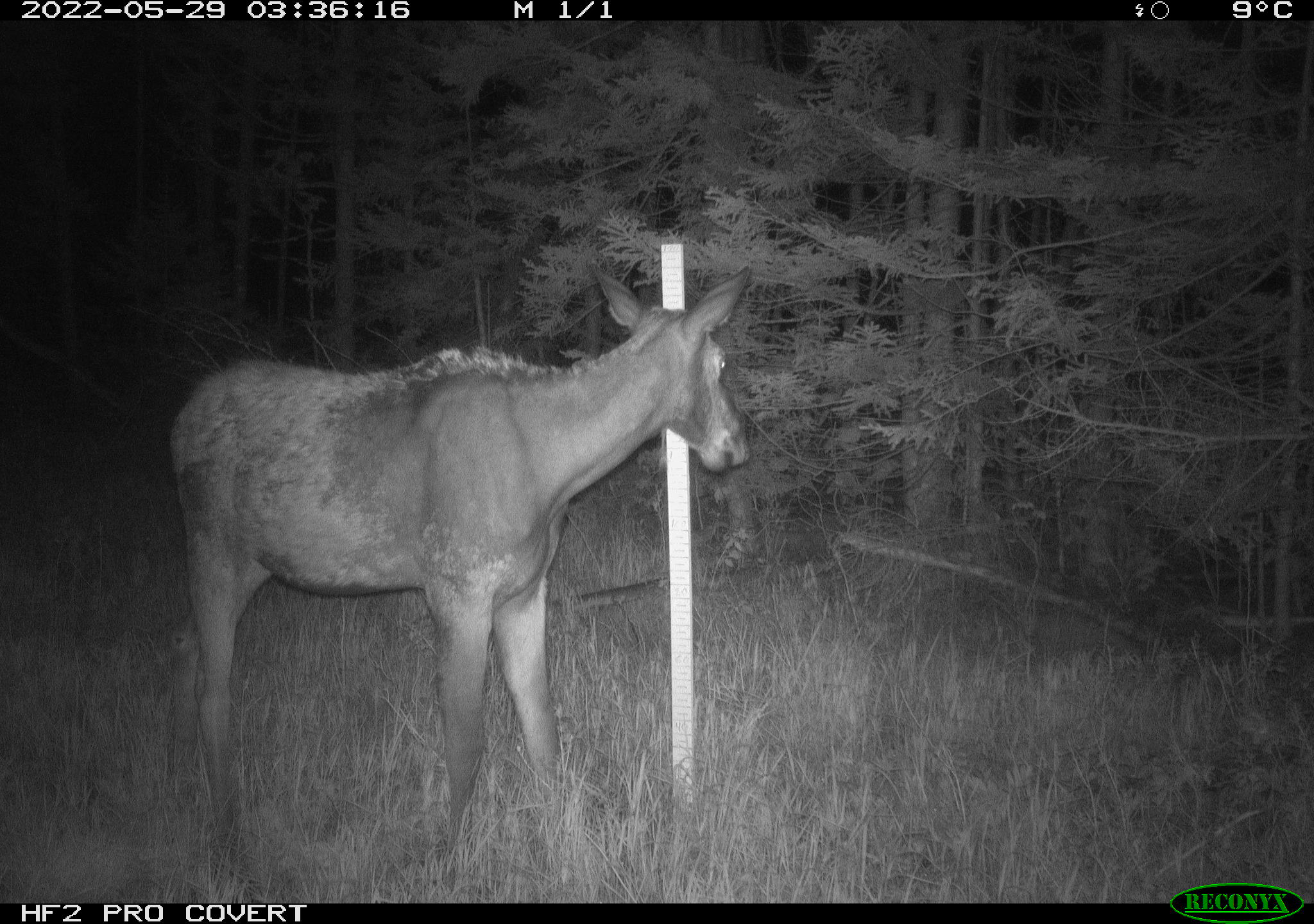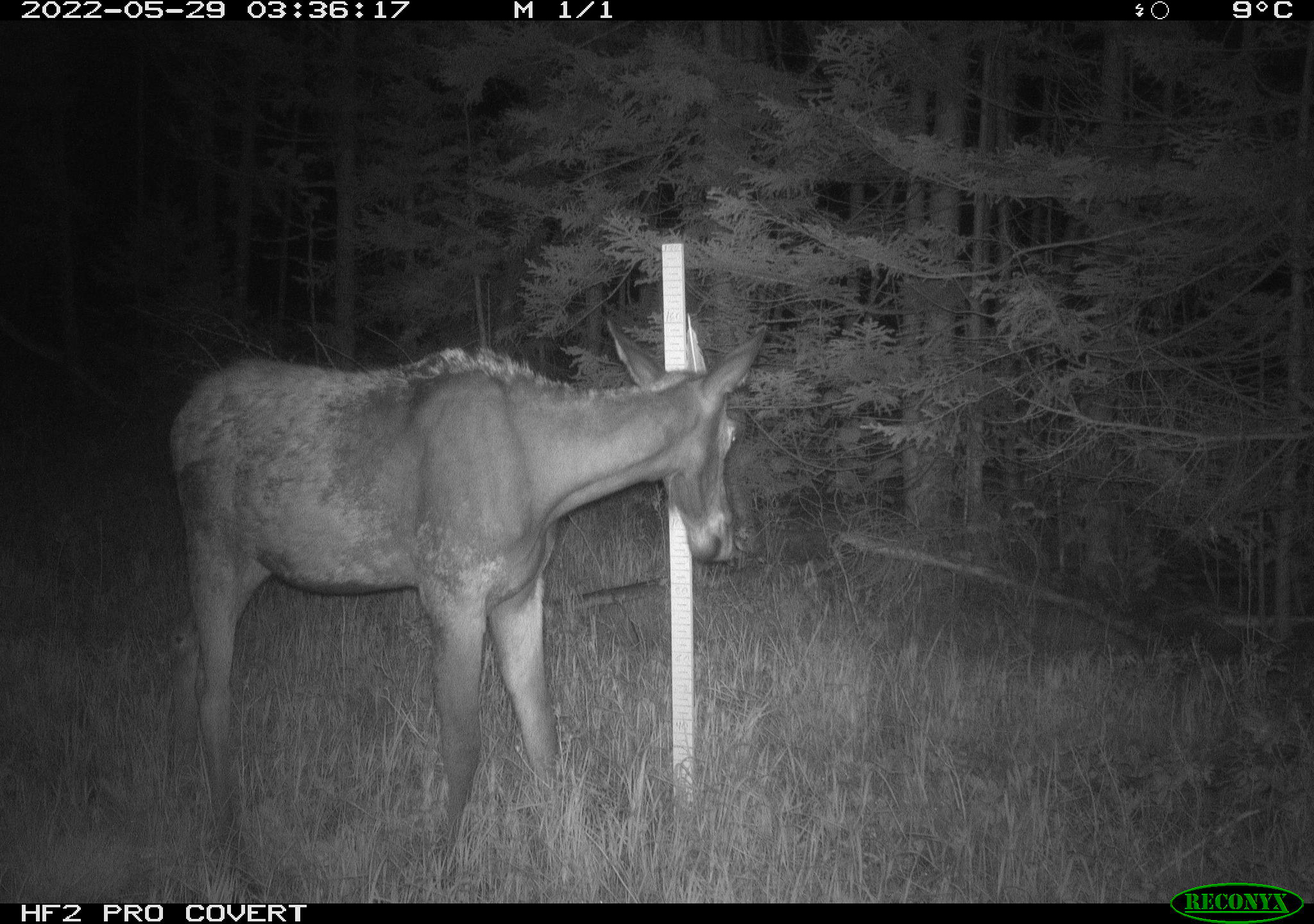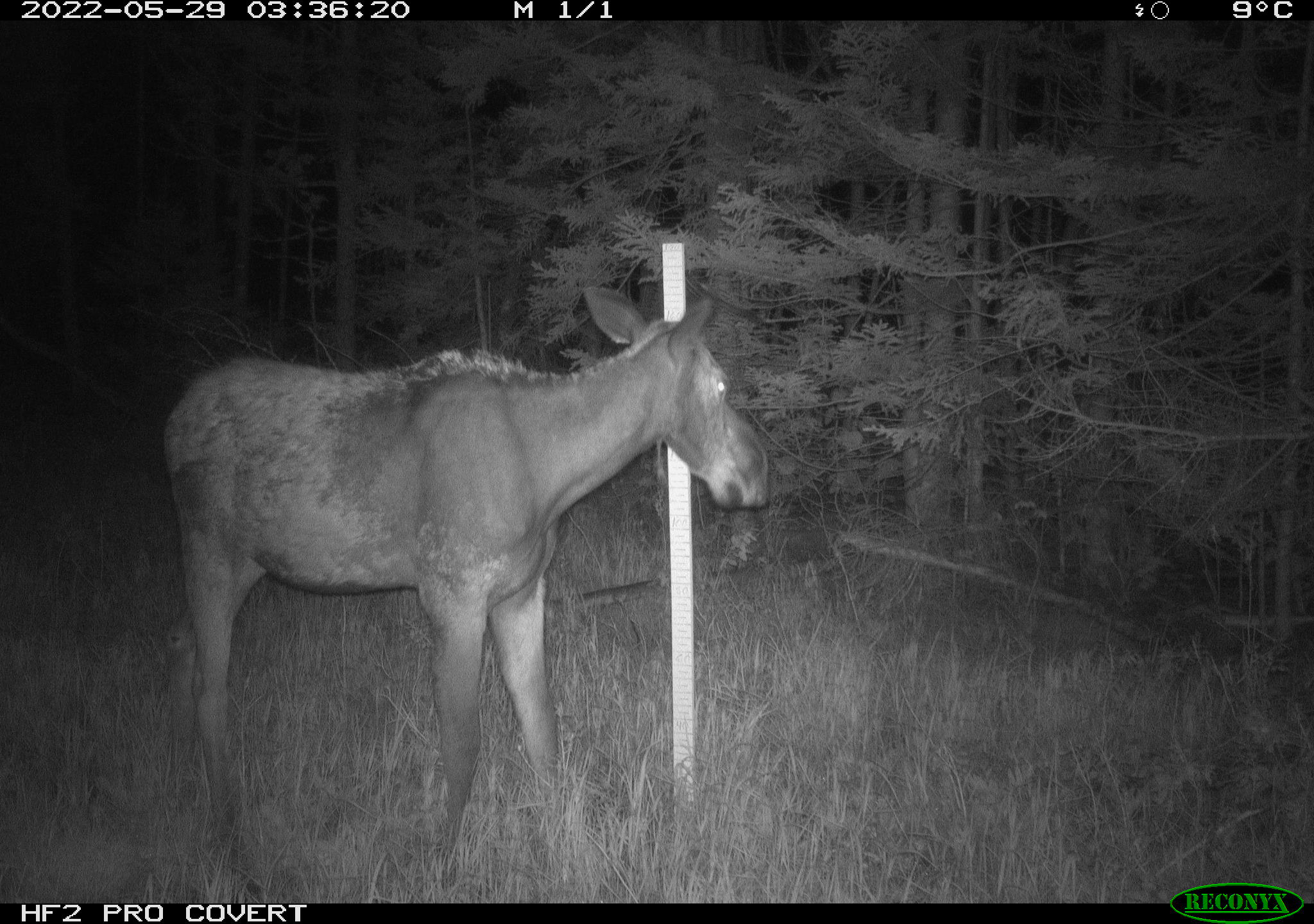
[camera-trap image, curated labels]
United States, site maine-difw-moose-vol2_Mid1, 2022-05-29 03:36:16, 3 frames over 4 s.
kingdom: Animalia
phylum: Chordata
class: Mammalia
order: Artiodactyla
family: Cervidae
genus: Alces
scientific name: Alces alces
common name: moose